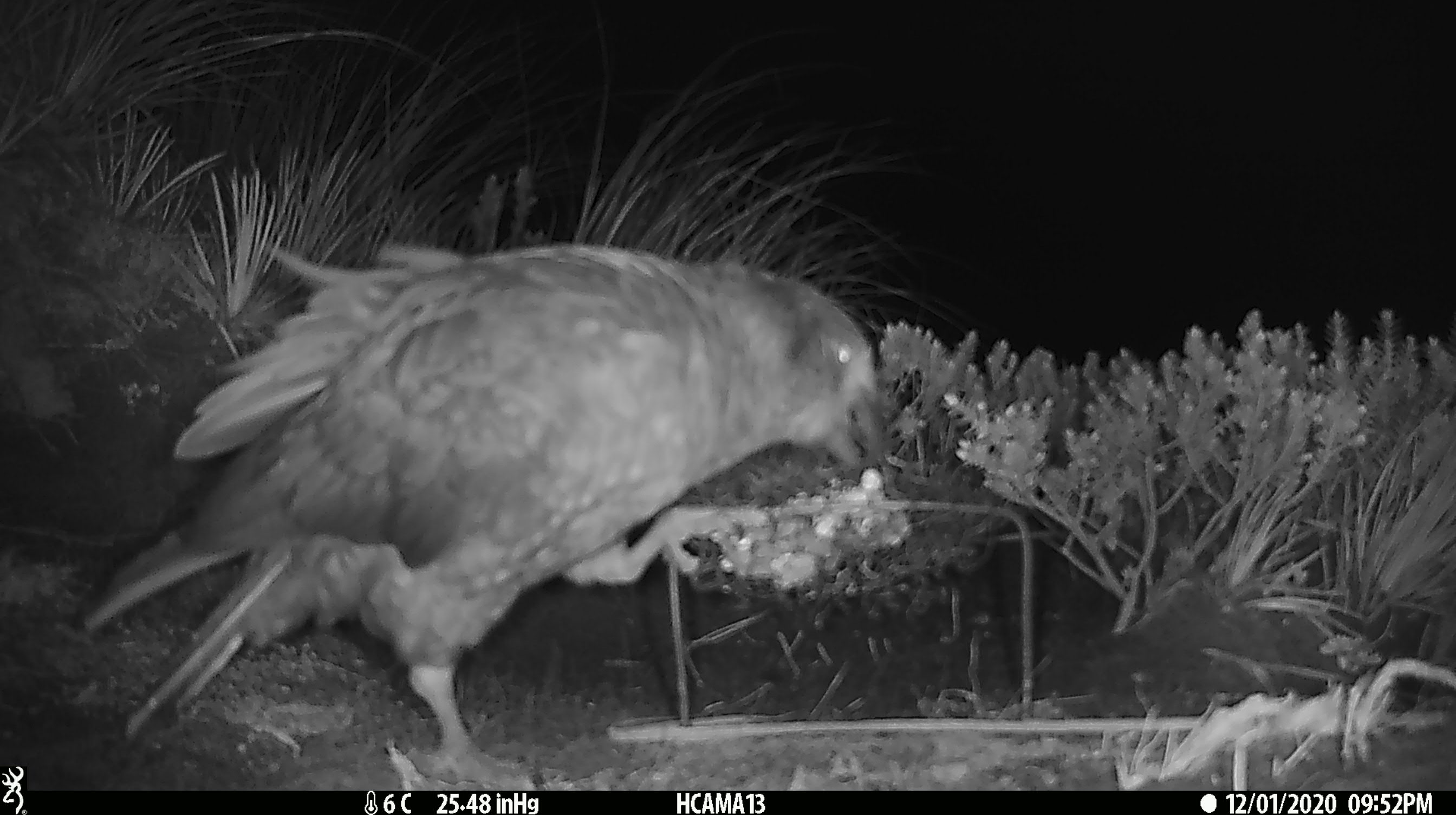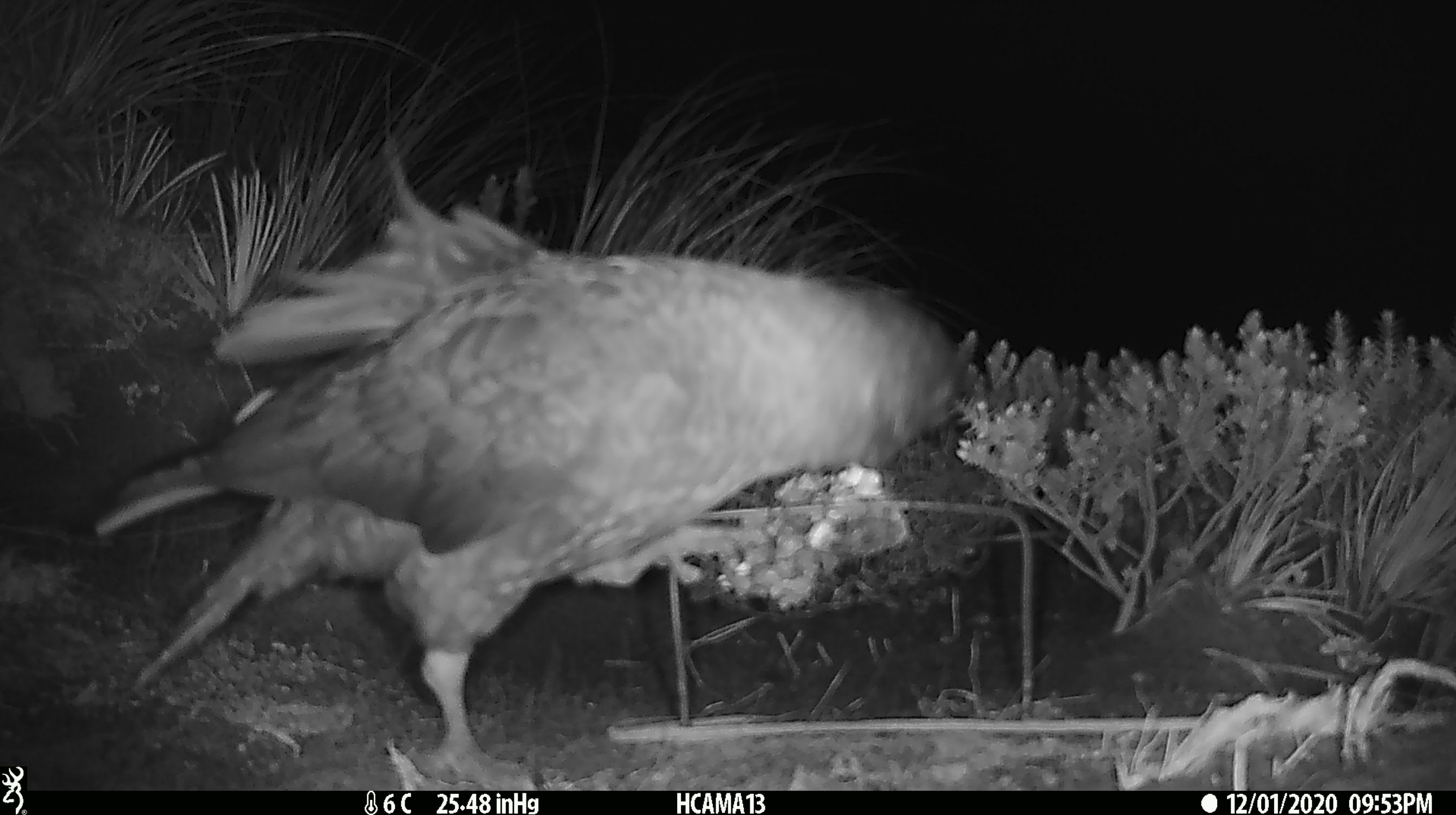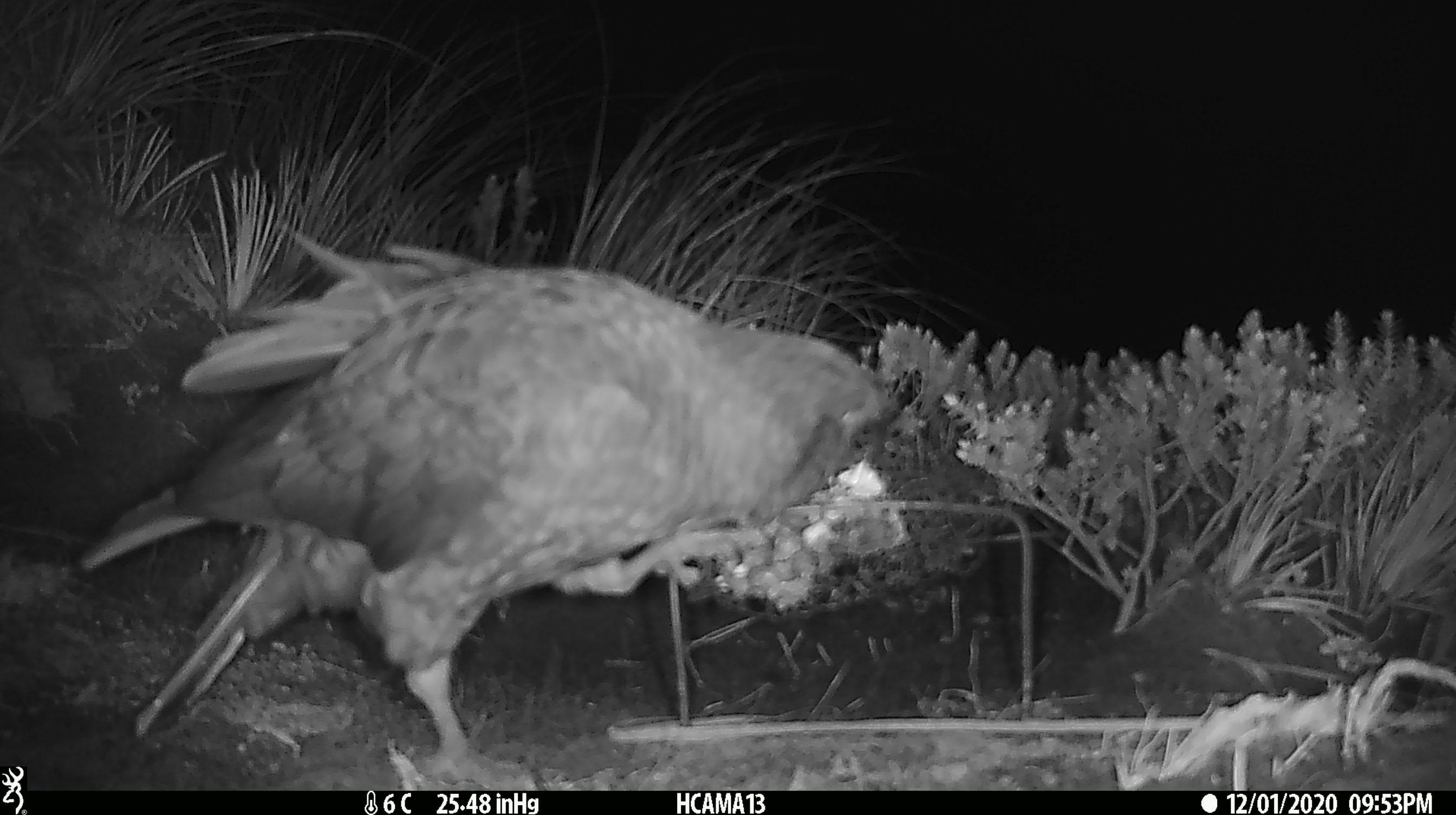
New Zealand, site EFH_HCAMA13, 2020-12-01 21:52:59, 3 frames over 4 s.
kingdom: Animalia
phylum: Chordata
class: Aves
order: Psittaciformes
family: Strigopidae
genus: Nestor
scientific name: Nestor notabilis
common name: kea